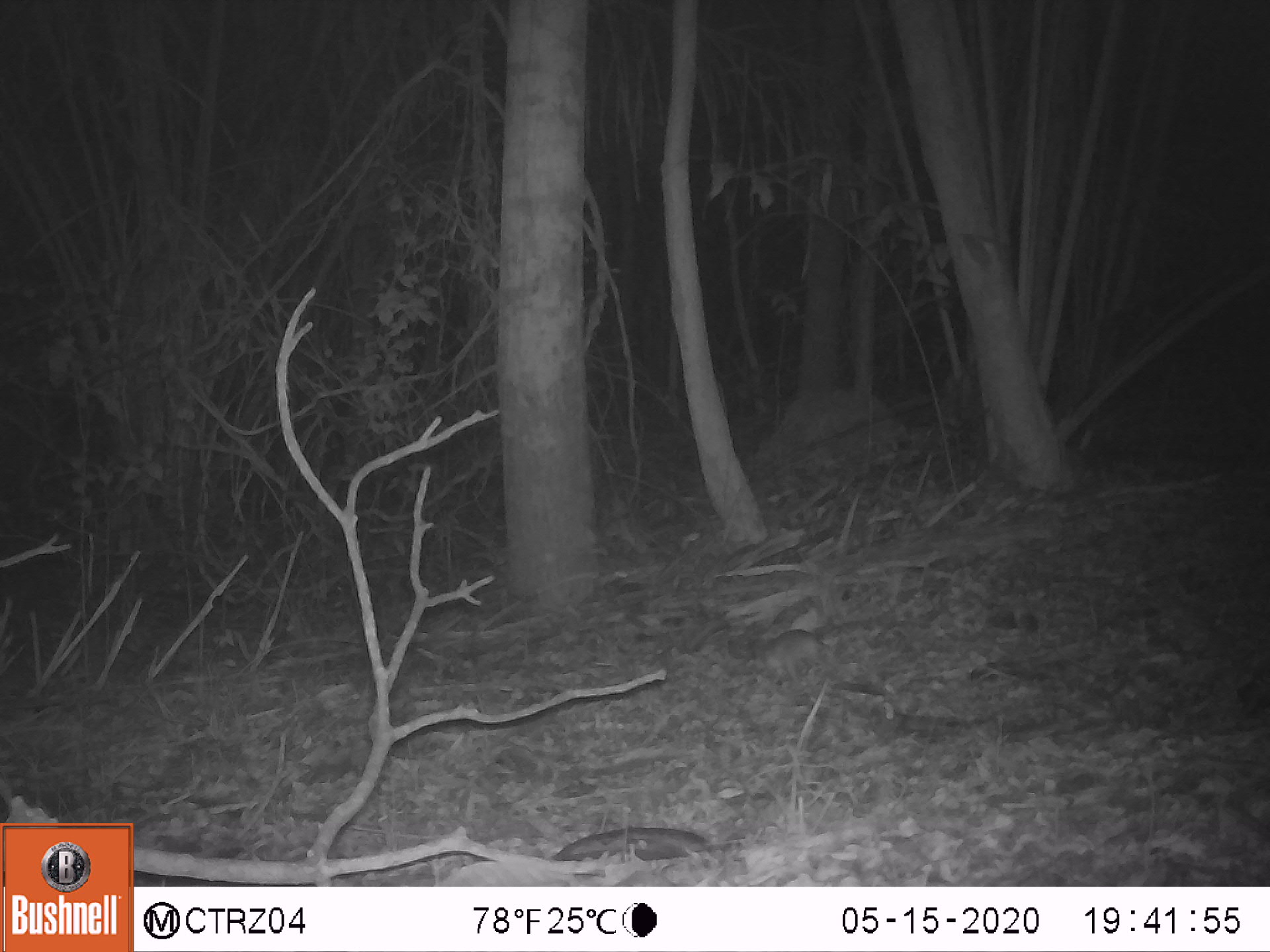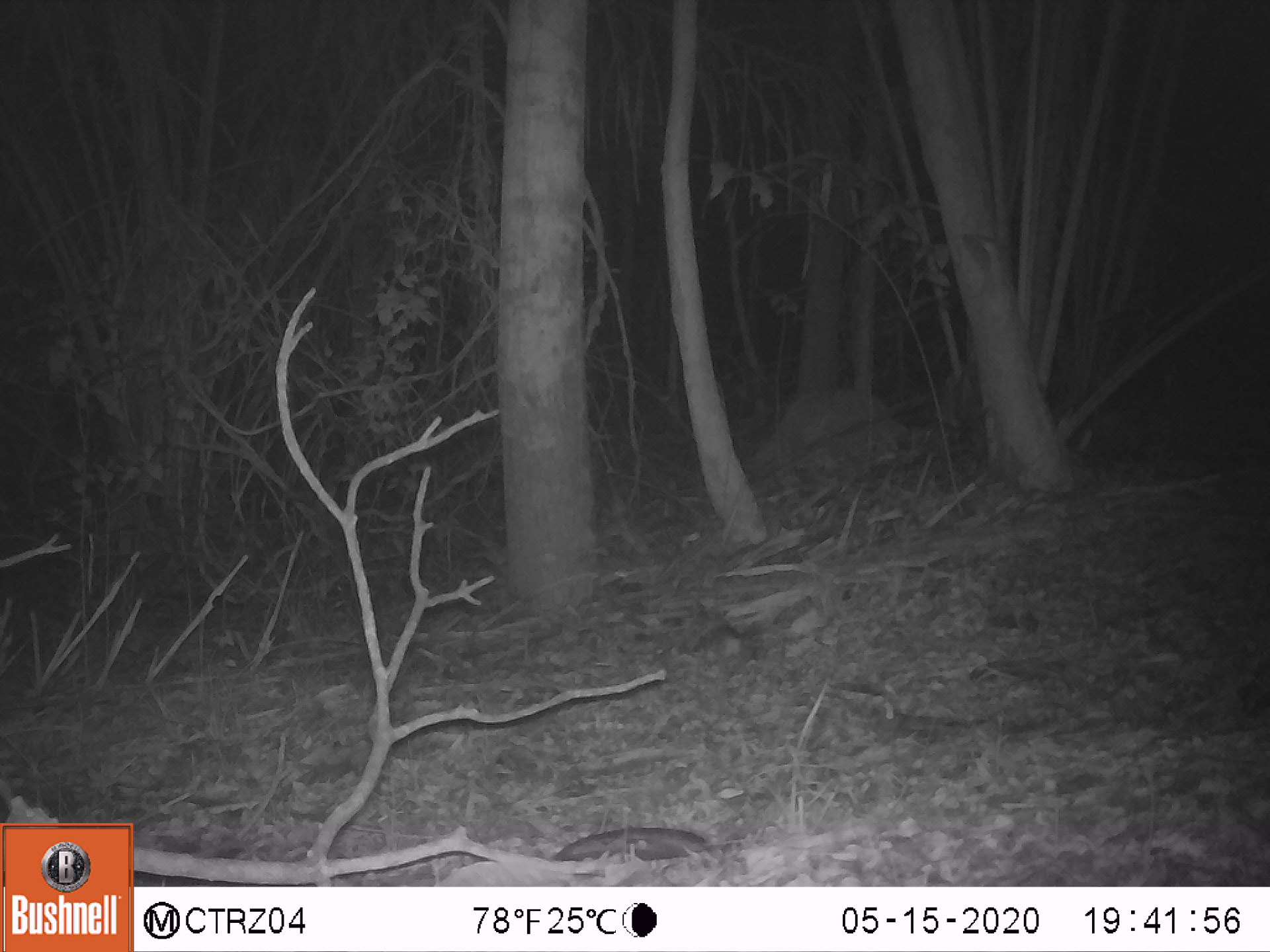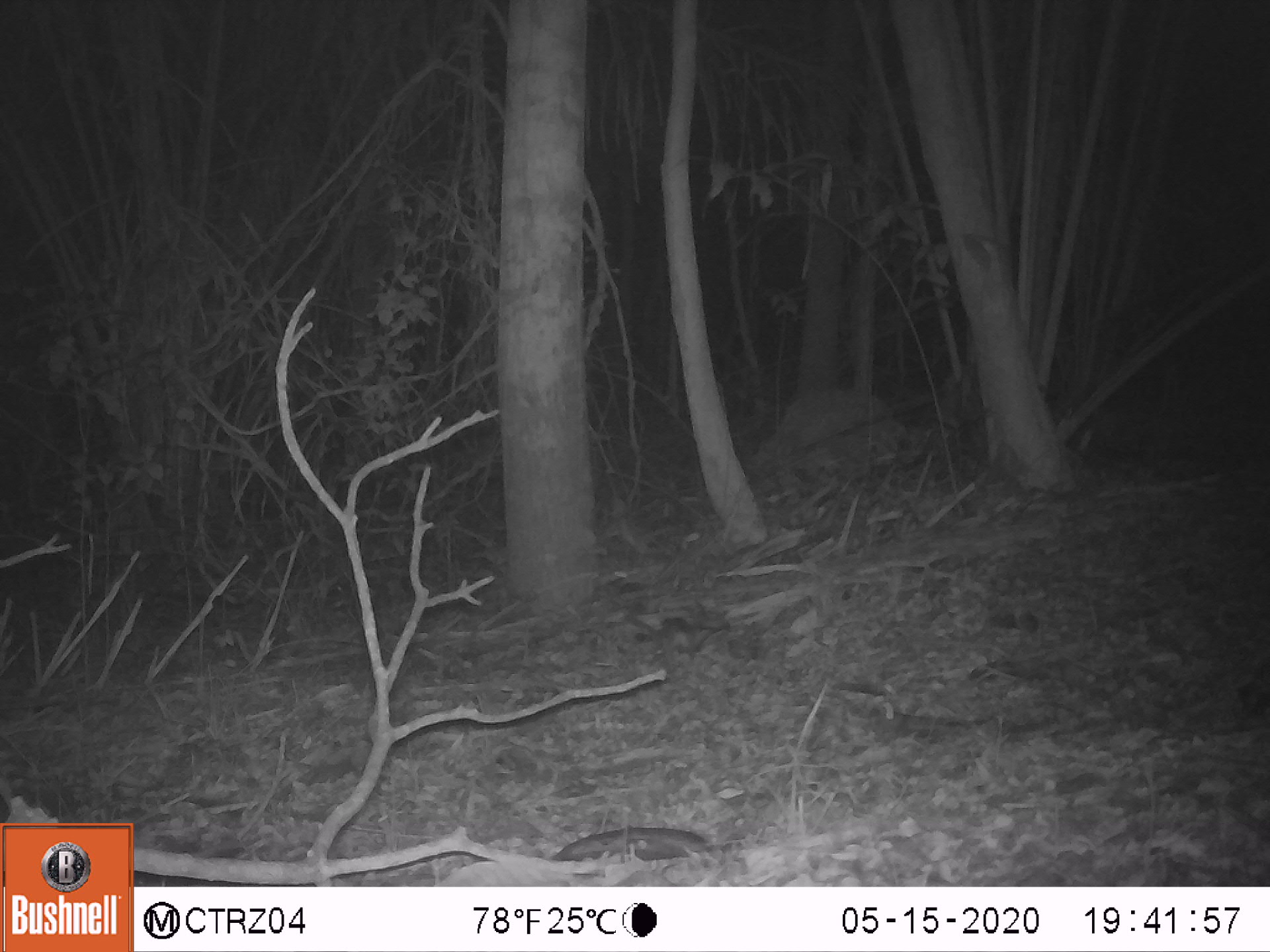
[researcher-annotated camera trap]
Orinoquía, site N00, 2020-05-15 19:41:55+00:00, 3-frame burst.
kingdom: Animalia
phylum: Chordata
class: Mammalia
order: Rodentia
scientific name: Rodentia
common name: rodent